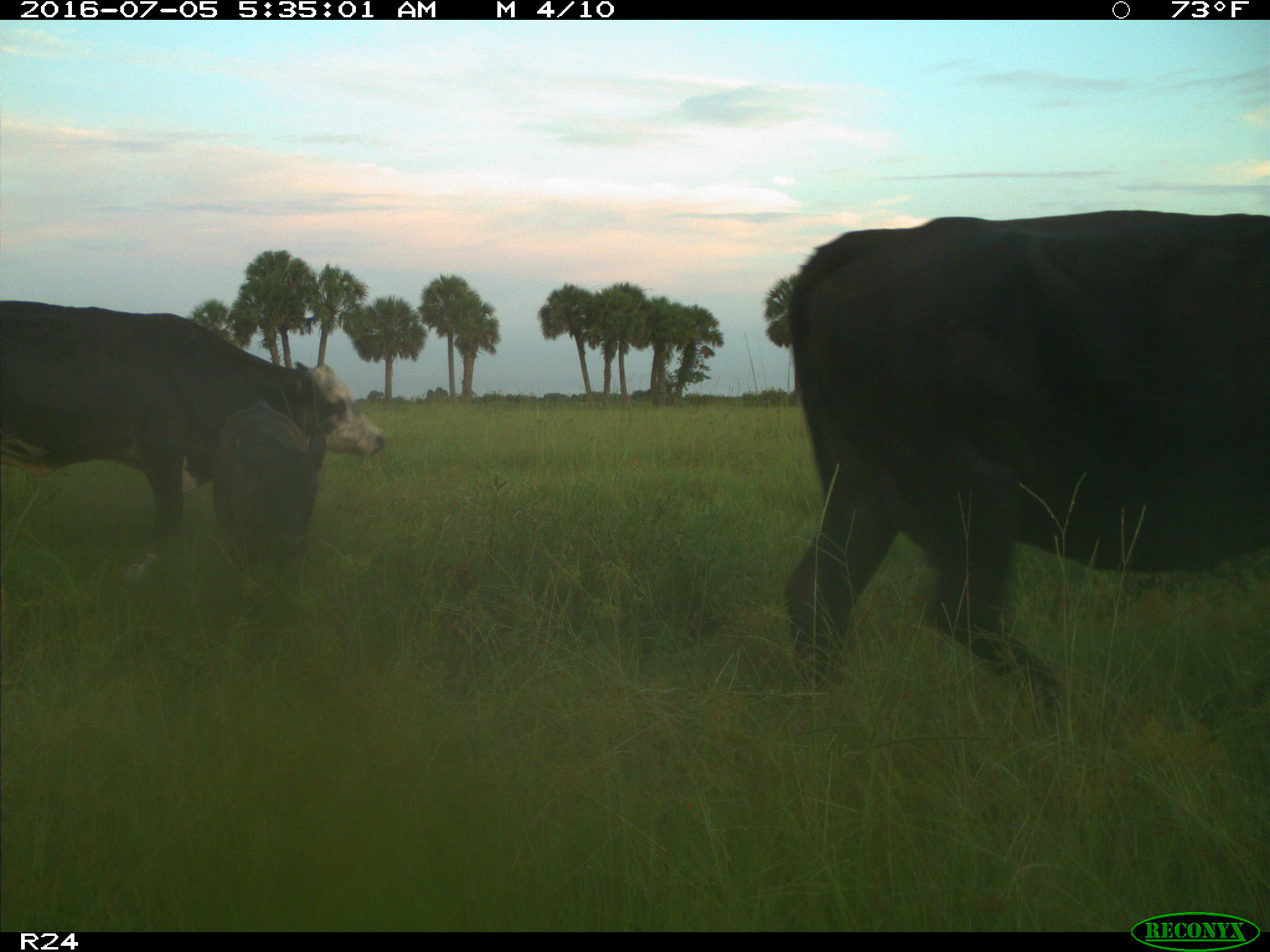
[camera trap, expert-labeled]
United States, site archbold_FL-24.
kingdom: Animalia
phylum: Chordata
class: Mammalia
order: Artiodactyla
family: Bovidae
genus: Bos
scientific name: Bos taurus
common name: domestic cow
Bos taurus (domestic cow).